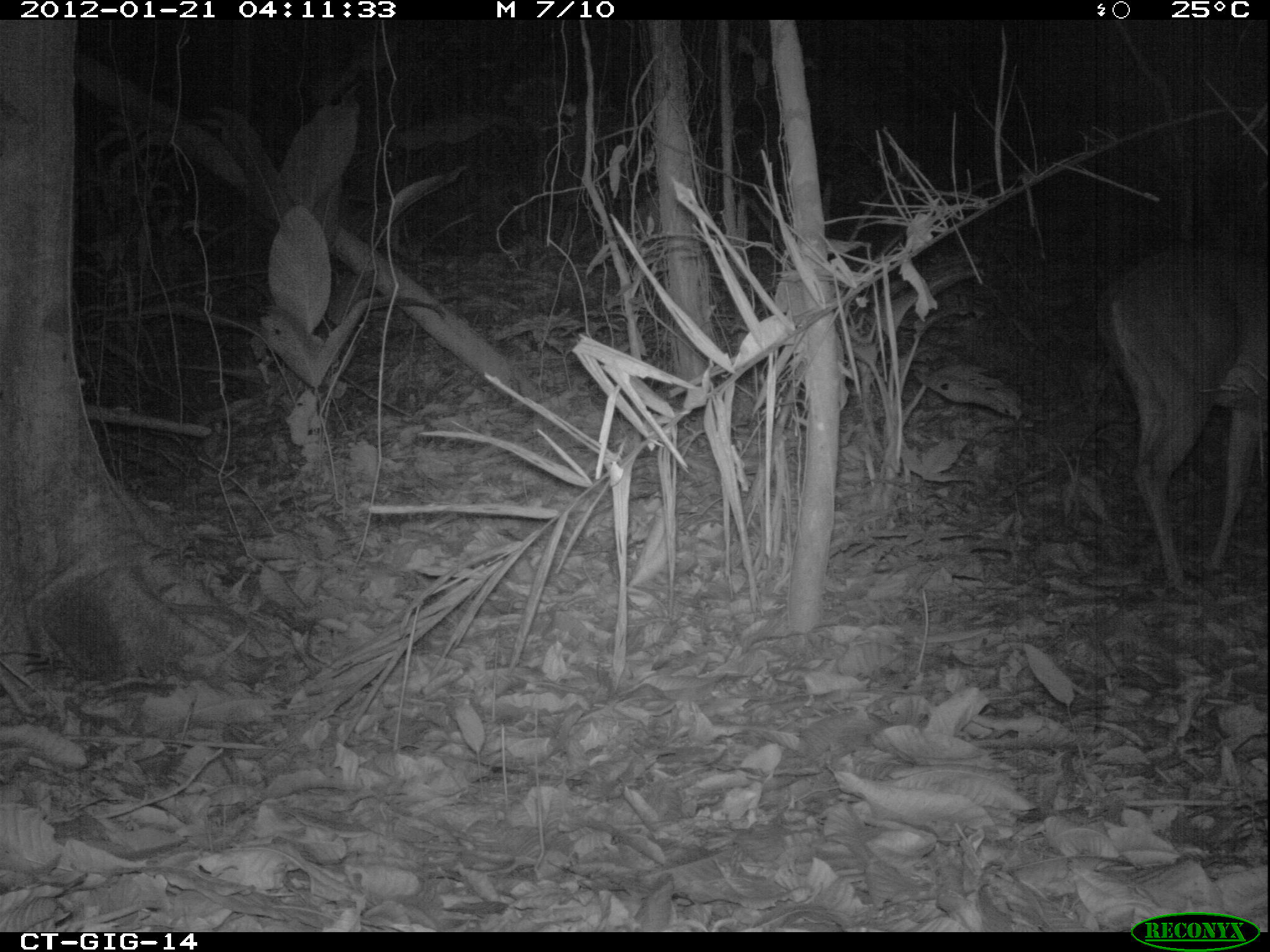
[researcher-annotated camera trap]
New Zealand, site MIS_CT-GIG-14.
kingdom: Animalia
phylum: Chordata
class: Mammalia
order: Artiodactyla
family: Cervidae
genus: Odocoileus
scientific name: Odocoileus virginianus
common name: white-tailed deer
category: white tailed deer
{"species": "white tailed deer (white-tailed deer) (Odocoileus virginianus)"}